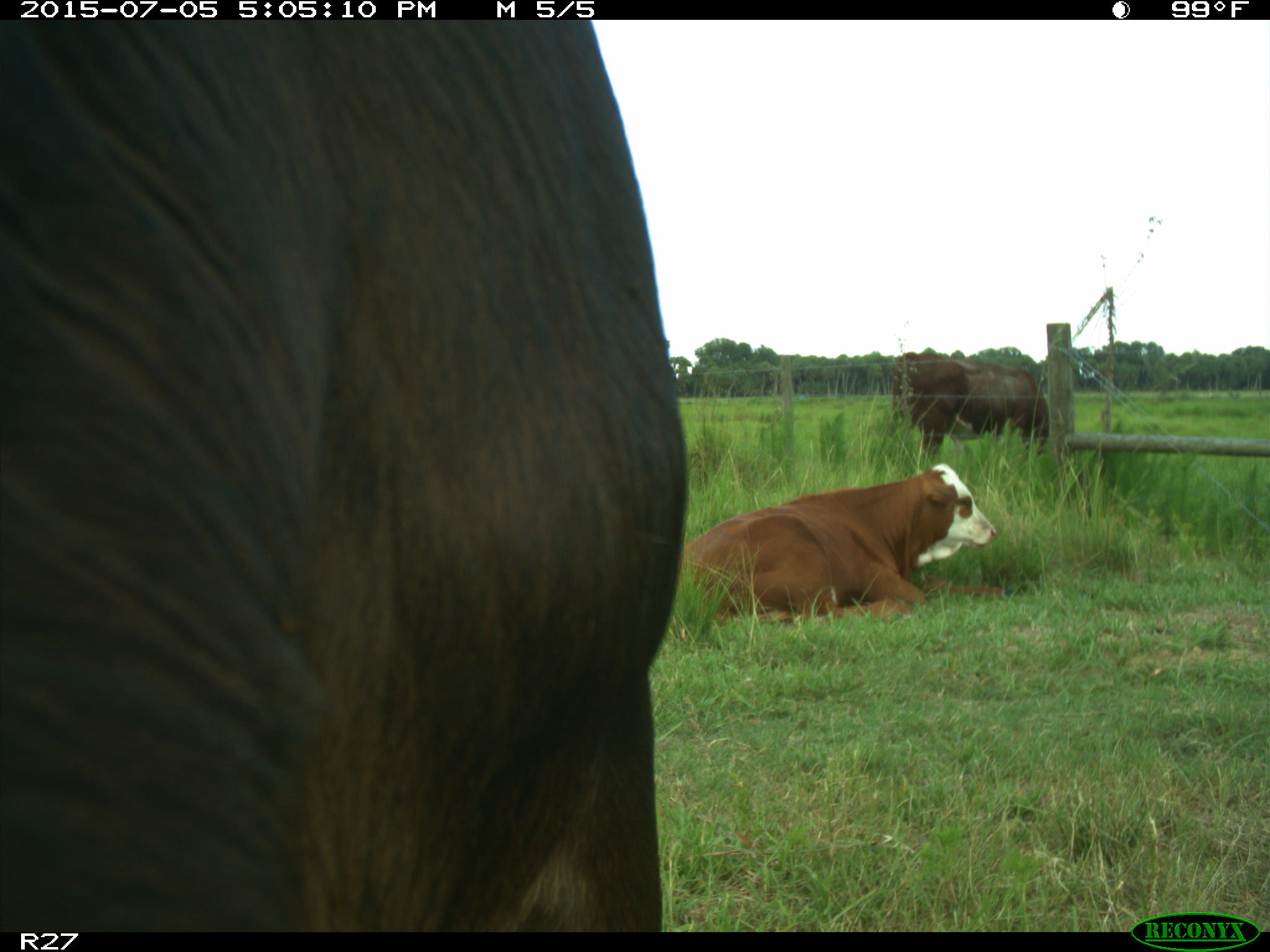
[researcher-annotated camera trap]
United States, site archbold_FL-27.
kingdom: Animalia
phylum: Chordata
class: Mammalia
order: Artiodactyla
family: Bovidae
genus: Bos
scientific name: Bos taurus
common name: domestic cow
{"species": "Bos taurus (domestic cow)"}